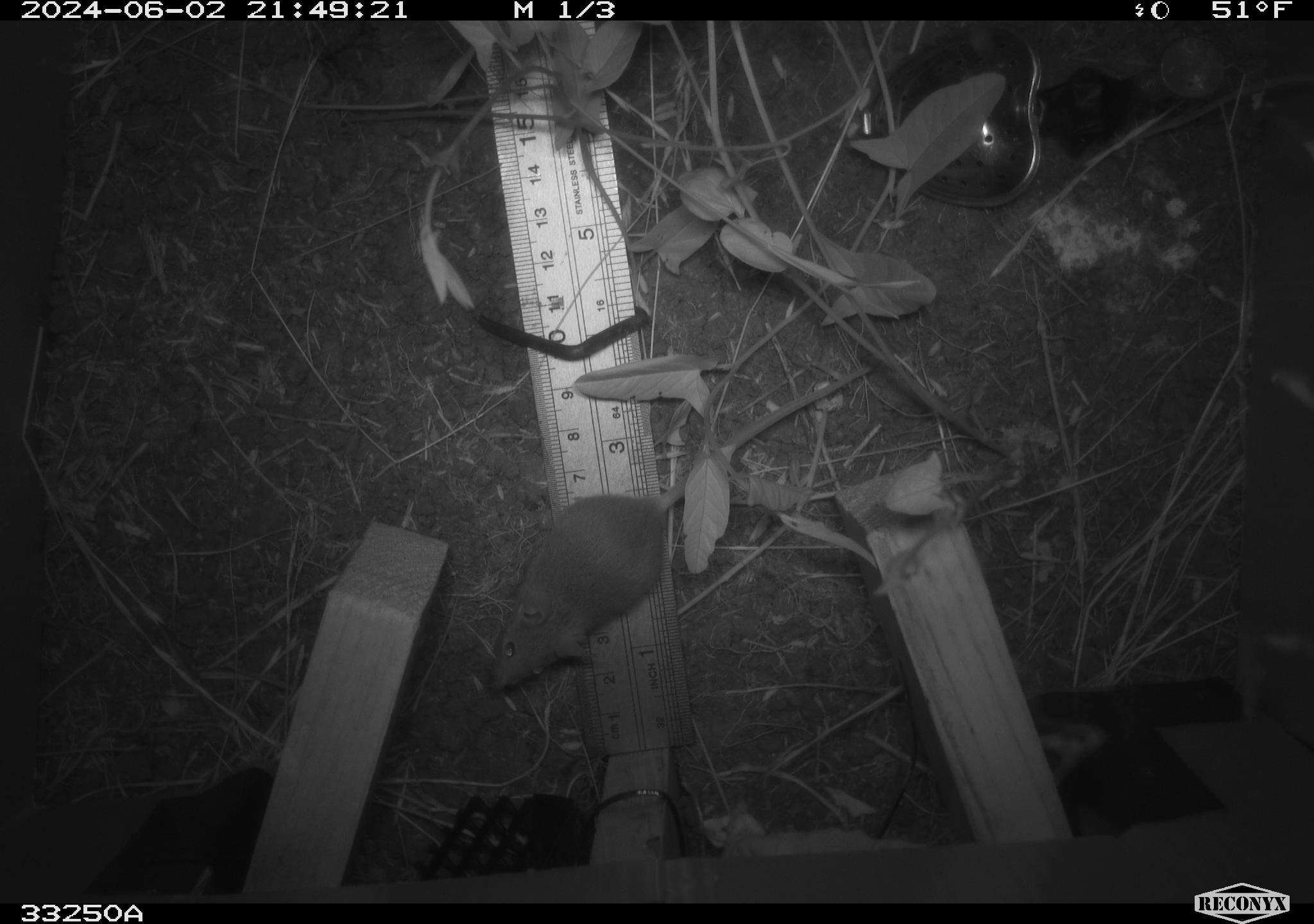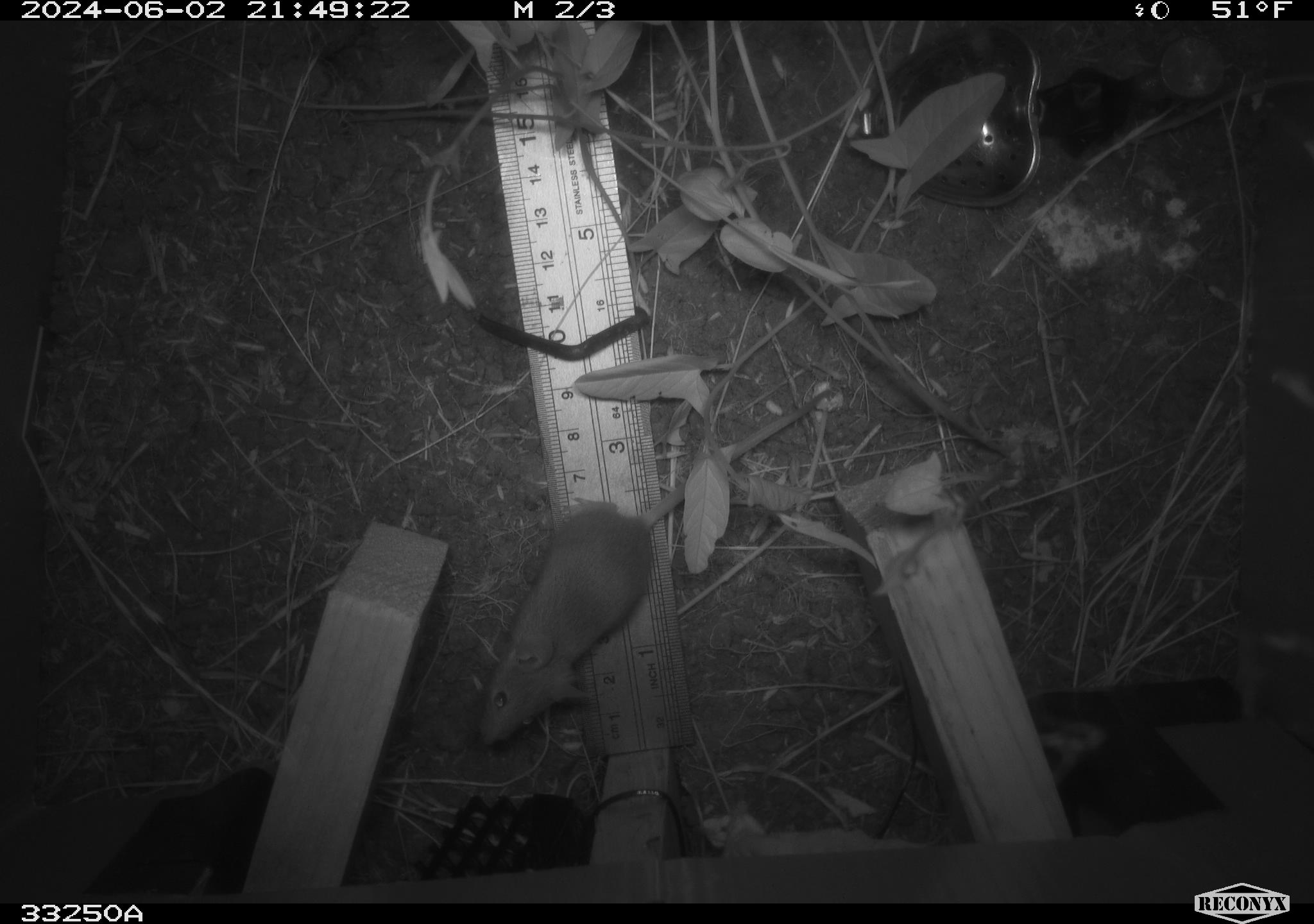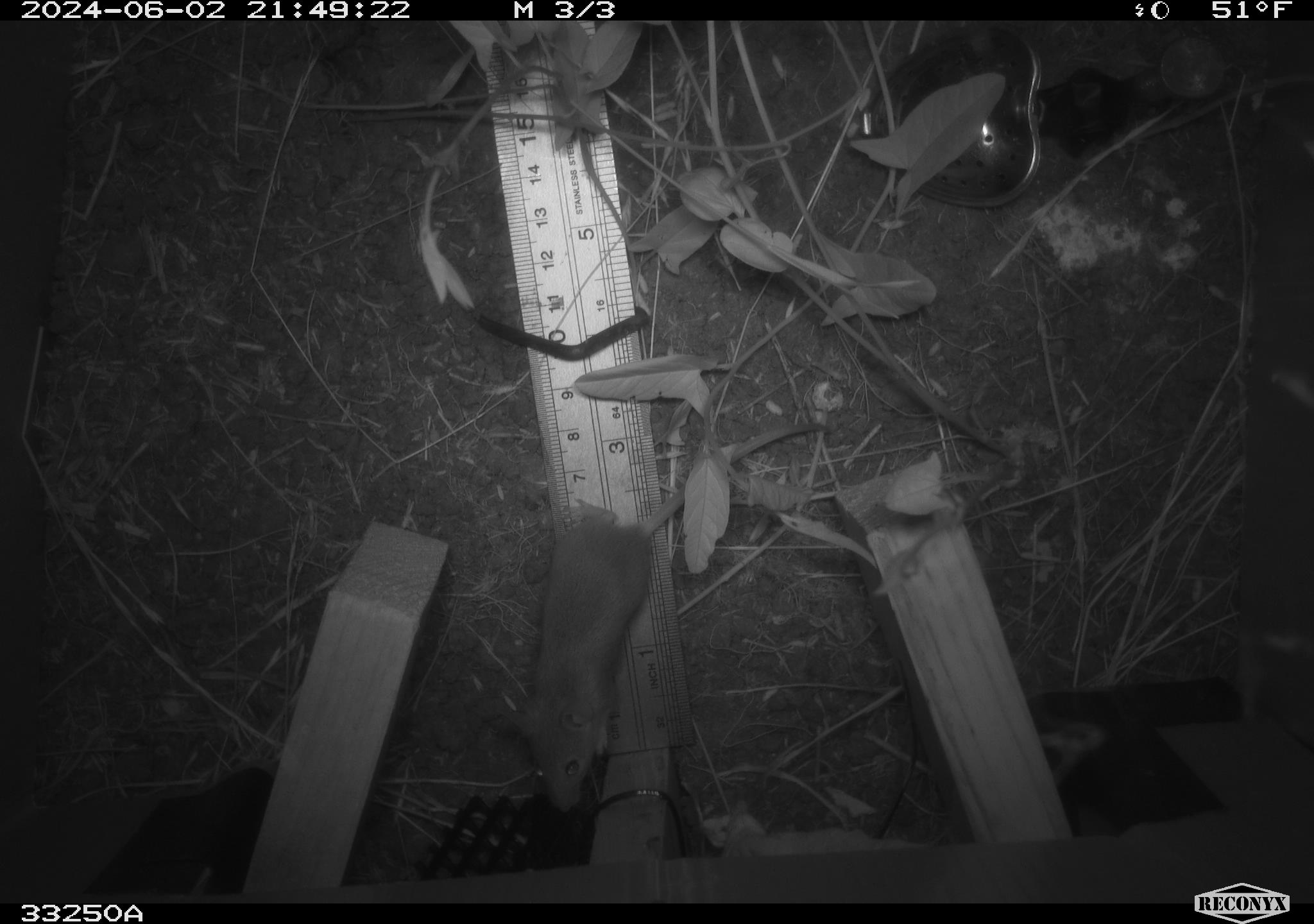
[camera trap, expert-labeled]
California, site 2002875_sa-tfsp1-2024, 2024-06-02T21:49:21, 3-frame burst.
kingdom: Animalia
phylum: Chordata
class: Mammalia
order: Rodentia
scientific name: Rodentia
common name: mouse species